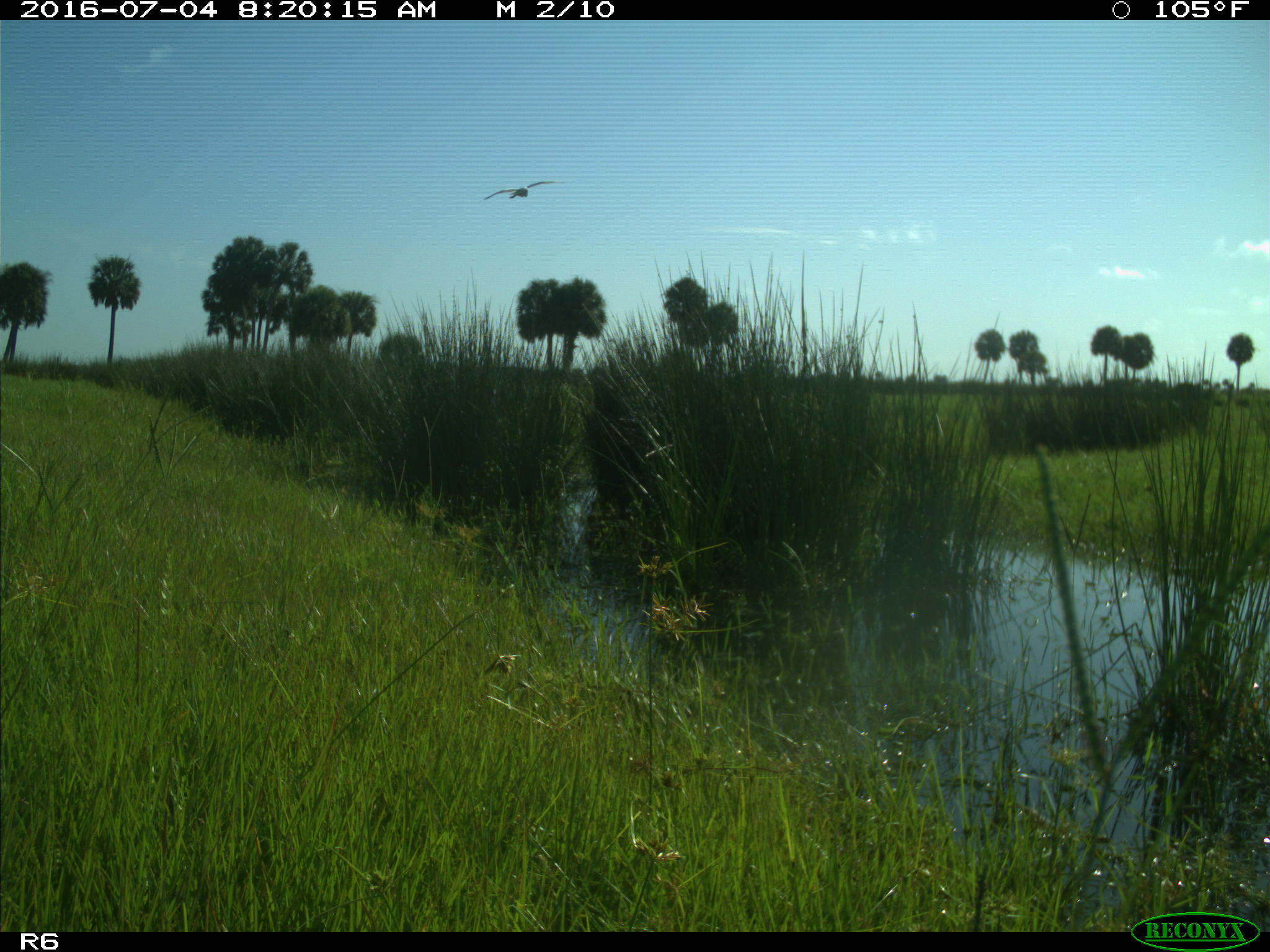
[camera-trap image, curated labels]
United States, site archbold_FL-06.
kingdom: Animalia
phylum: Chordata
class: Aves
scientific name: Aves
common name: birds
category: unidentified bird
Unidentified bird (birds) (Aves).